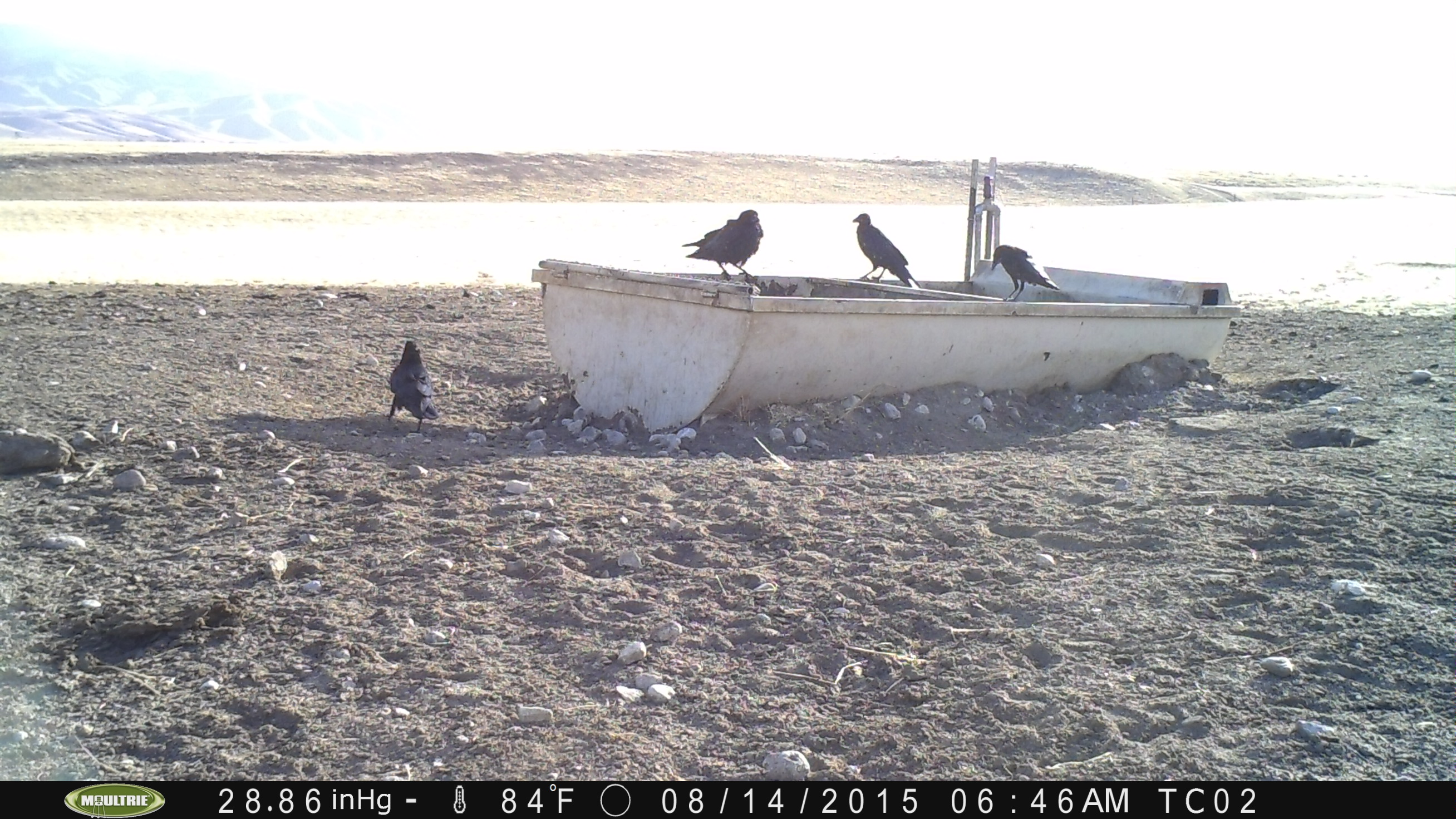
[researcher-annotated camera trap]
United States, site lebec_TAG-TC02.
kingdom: Animalia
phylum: Chordata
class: Aves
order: Passeriformes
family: Corvidae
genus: Corvus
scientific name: Corvus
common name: crows and ravens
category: unidentified corvus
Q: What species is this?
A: Unidentified corvus (crows and ravens) (Corvus).